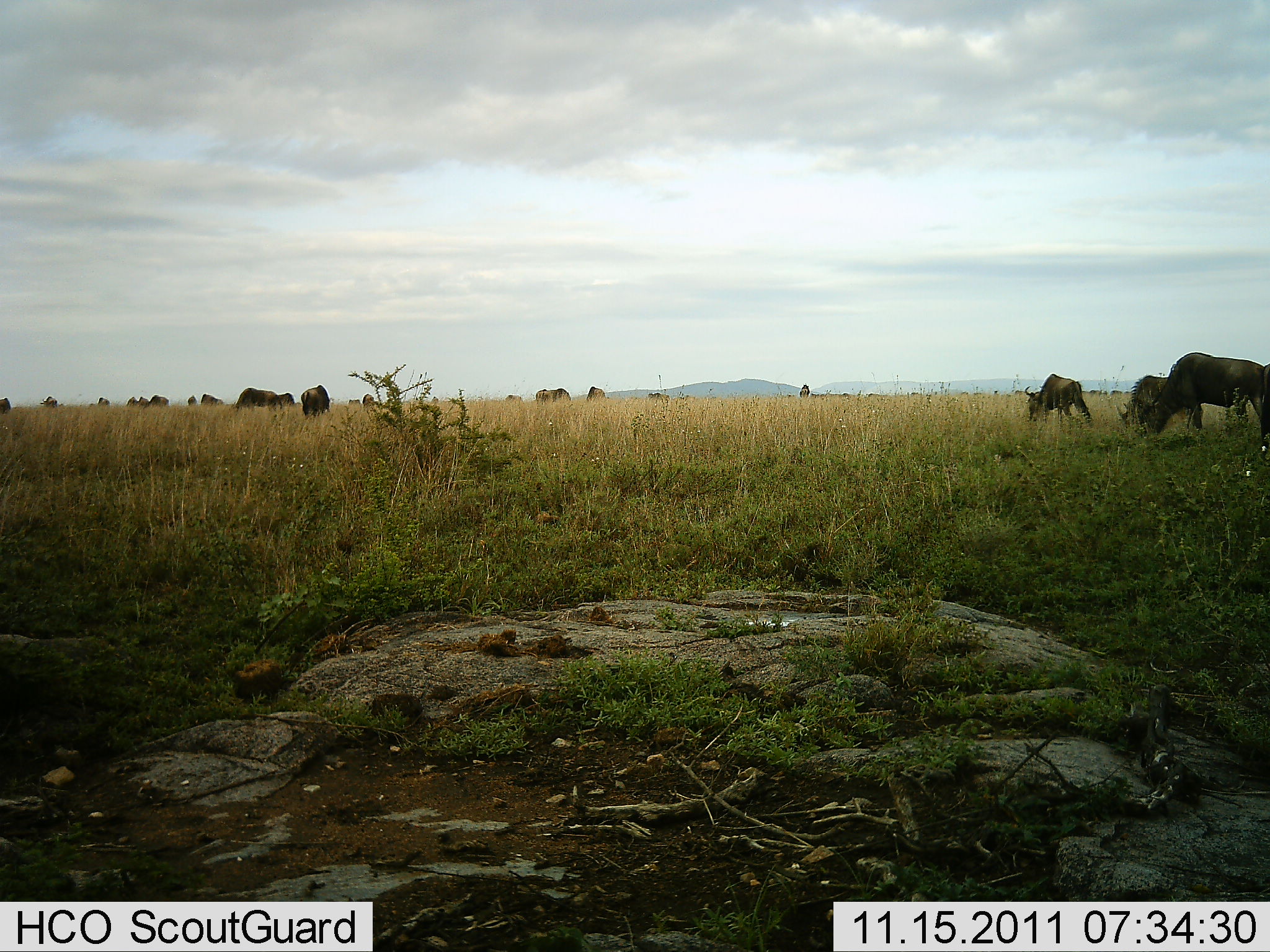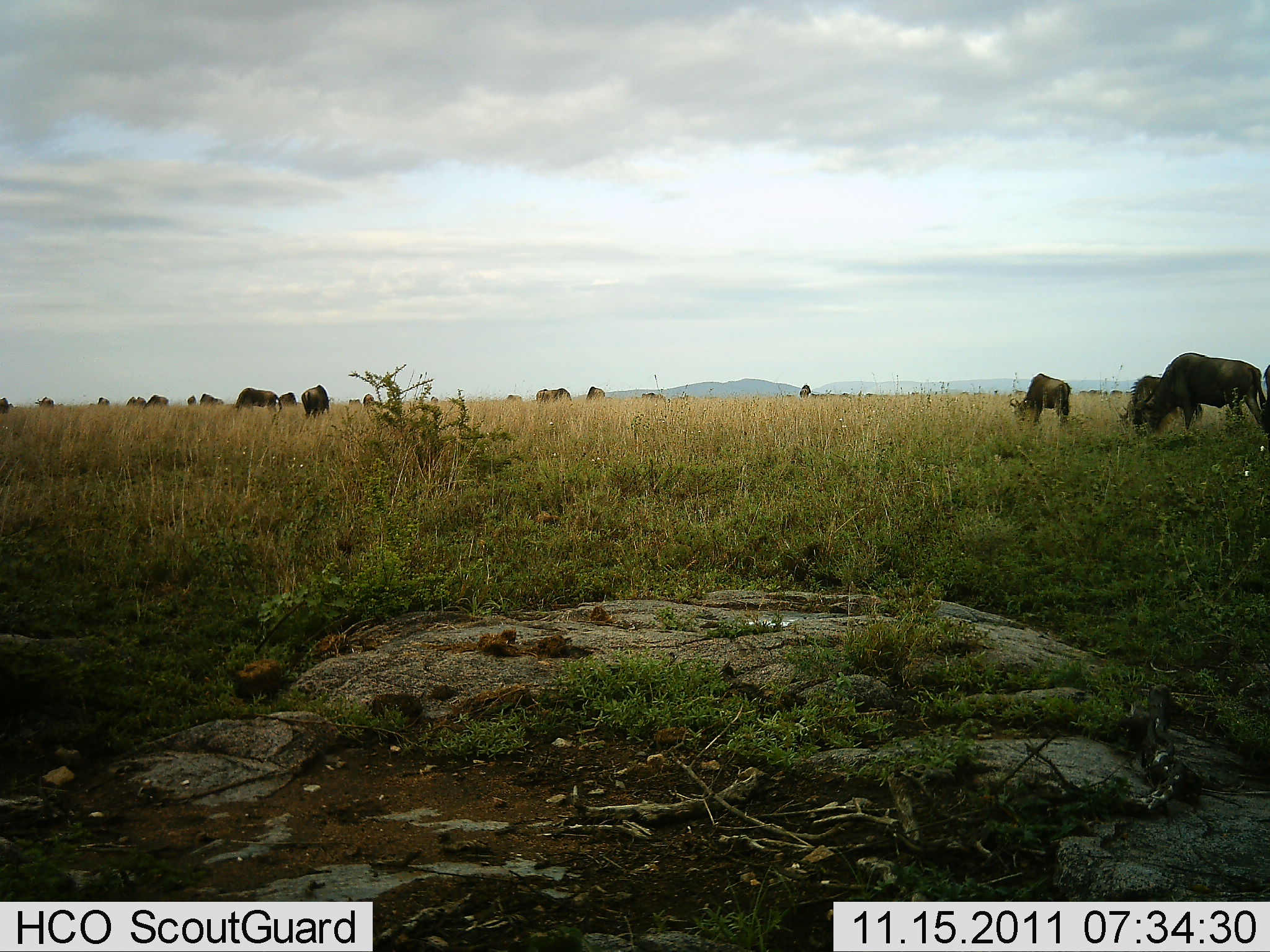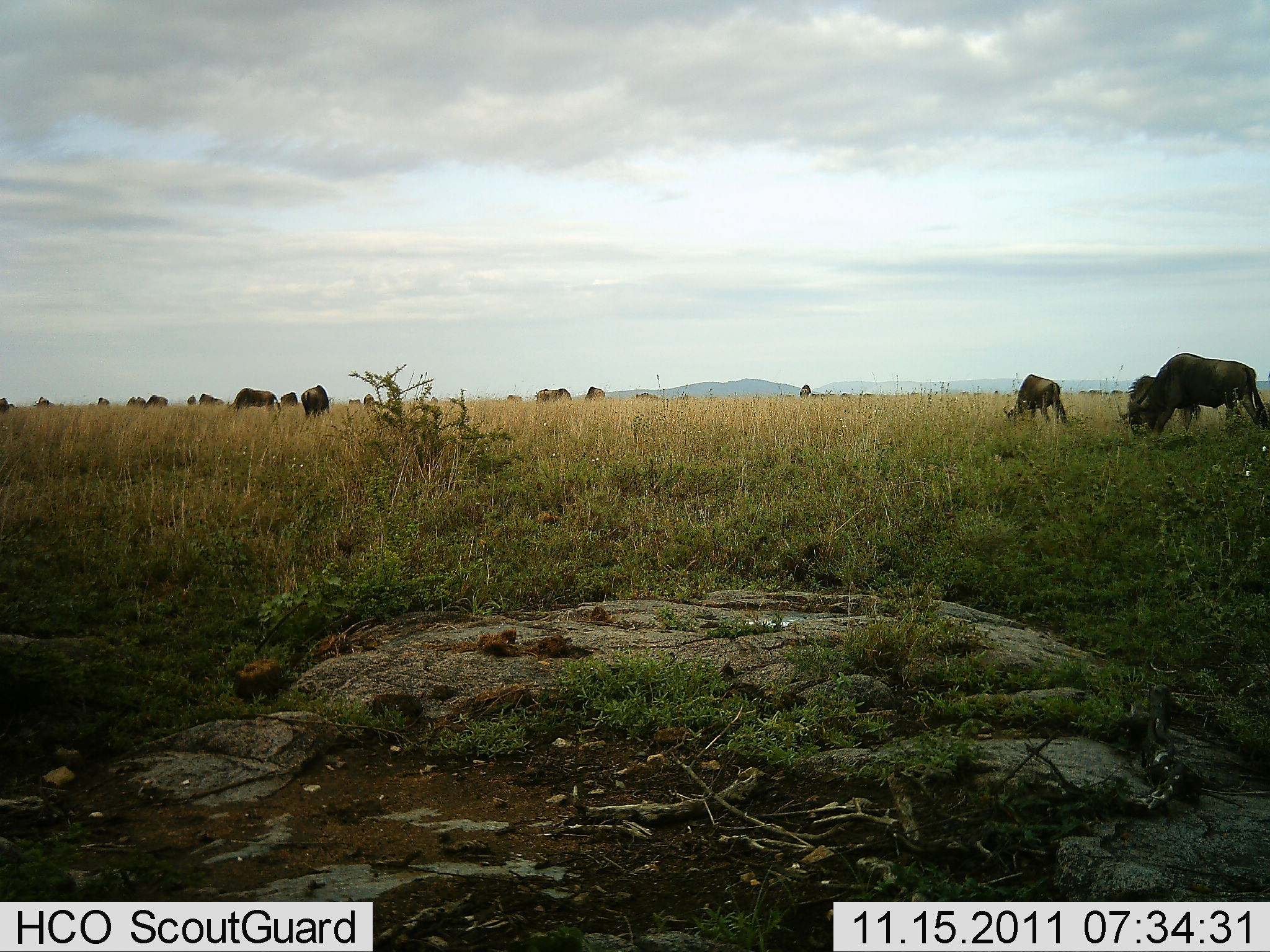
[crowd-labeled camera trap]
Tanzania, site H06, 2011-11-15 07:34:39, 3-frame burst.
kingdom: Animalia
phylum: Chordata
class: Mammalia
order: Artiodactyla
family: Bovidae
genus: Connochaetes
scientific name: Connochaetes taurinus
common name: blue wildebeest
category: wildebeest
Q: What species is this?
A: Wildebeest (blue wildebeest) (Connochaetes taurinus).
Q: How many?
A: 11-50.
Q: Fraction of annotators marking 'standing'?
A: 30%.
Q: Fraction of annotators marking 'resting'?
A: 0%.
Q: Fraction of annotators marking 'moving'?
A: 30%.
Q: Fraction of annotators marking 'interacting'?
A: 0%.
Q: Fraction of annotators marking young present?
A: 0%.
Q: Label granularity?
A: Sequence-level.